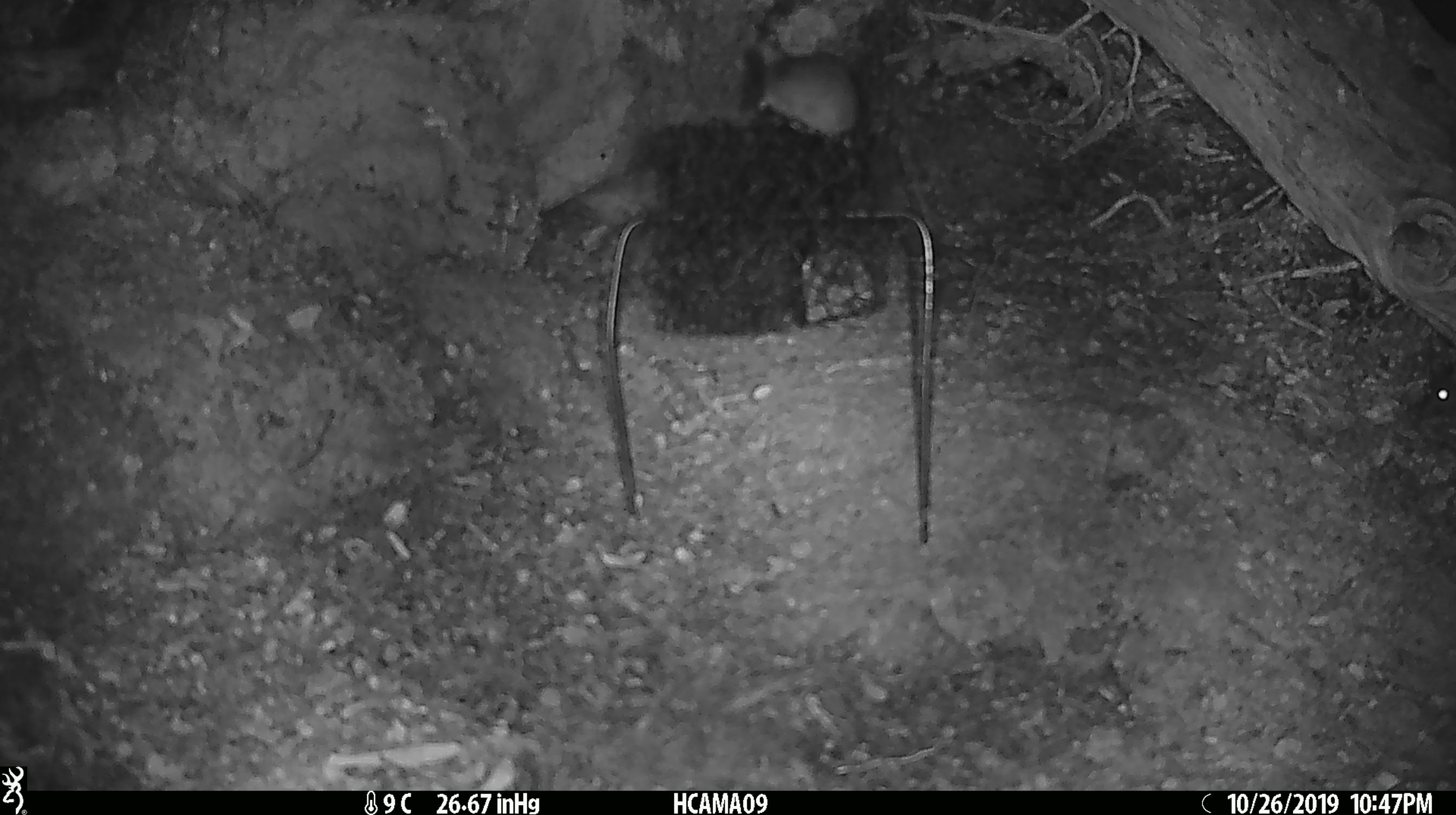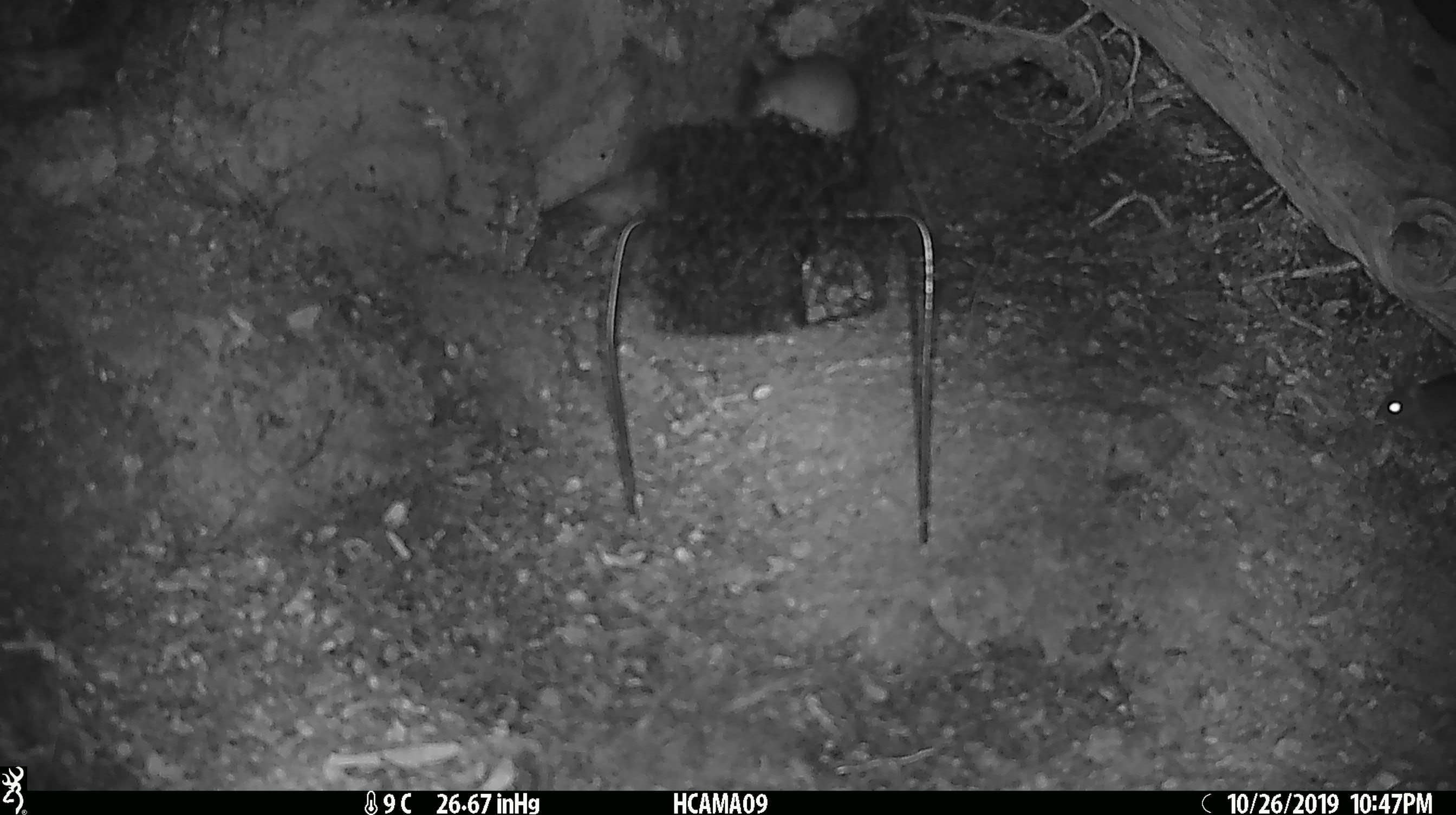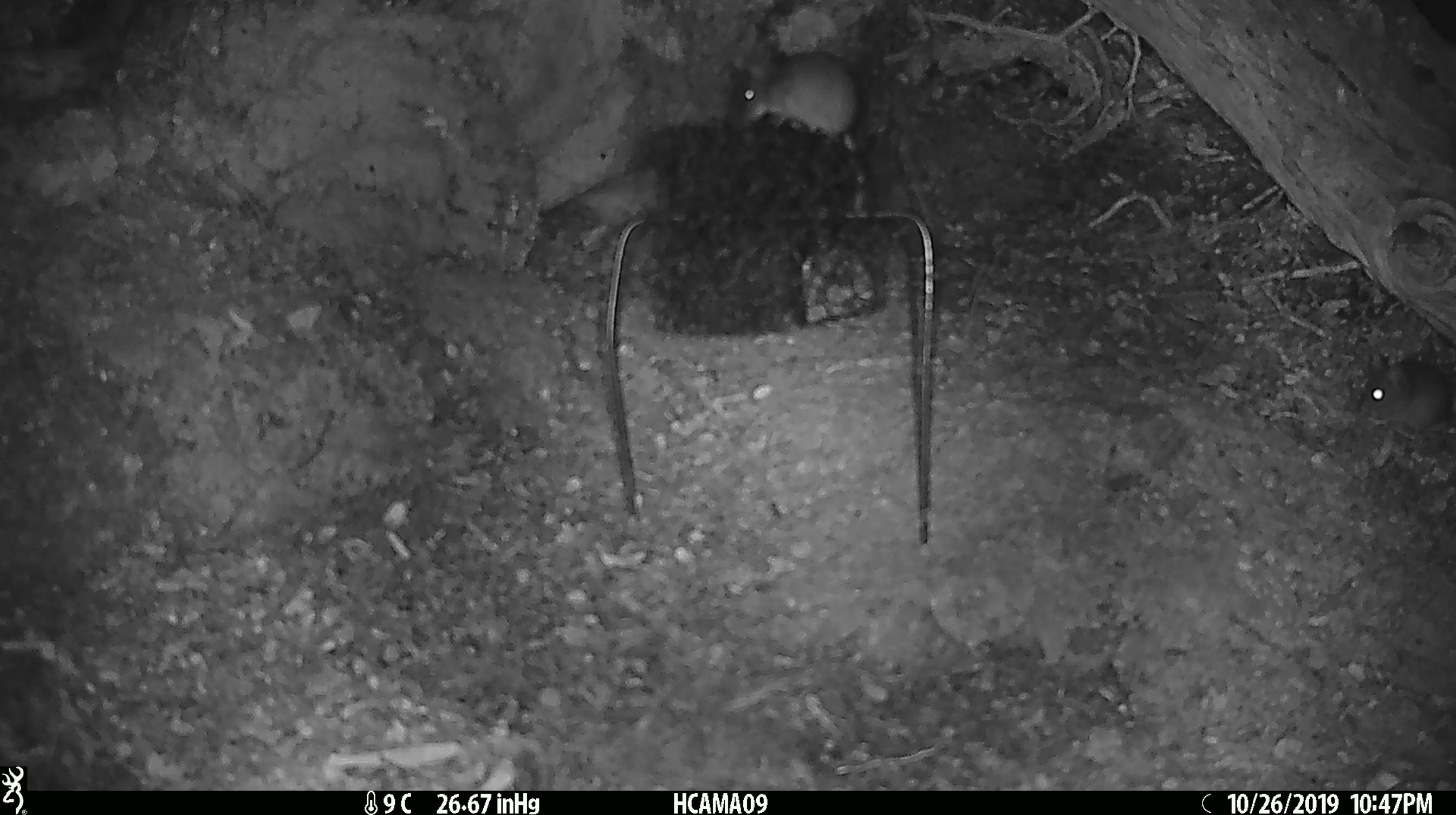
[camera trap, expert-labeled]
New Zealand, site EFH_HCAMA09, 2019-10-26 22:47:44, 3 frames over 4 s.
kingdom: Animalia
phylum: Chordata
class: Mammalia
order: Rodentia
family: Muridae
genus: Mus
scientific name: Mus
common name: mouse